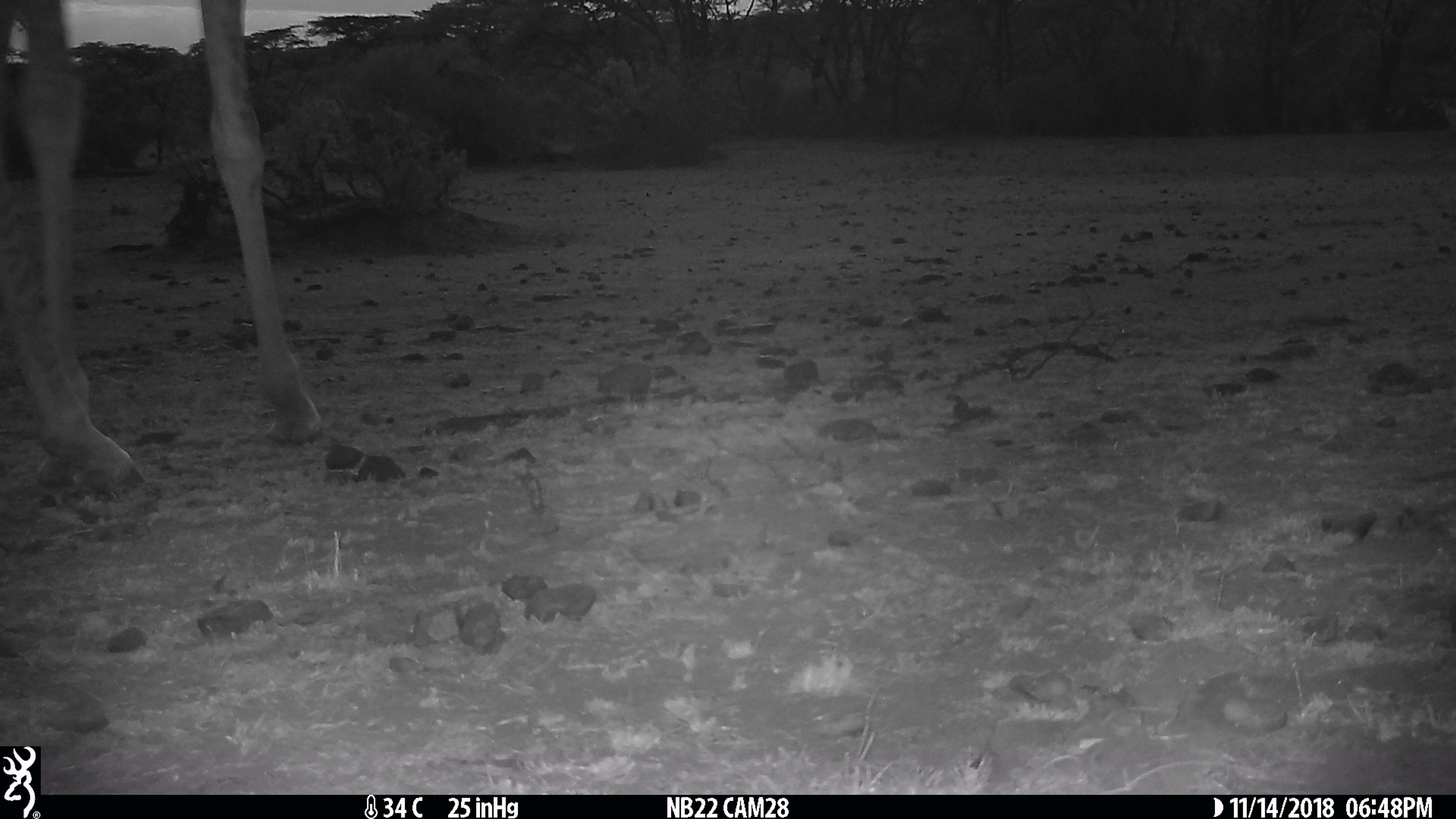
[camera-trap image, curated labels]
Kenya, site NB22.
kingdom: Animalia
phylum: Chordata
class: Mammalia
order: Artiodactyla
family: Giraffidae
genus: Giraffa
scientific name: Giraffa camelopardalis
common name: northern giraffe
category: giraffe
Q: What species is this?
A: Giraffe (northern giraffe) (Giraffa camelopardalis).